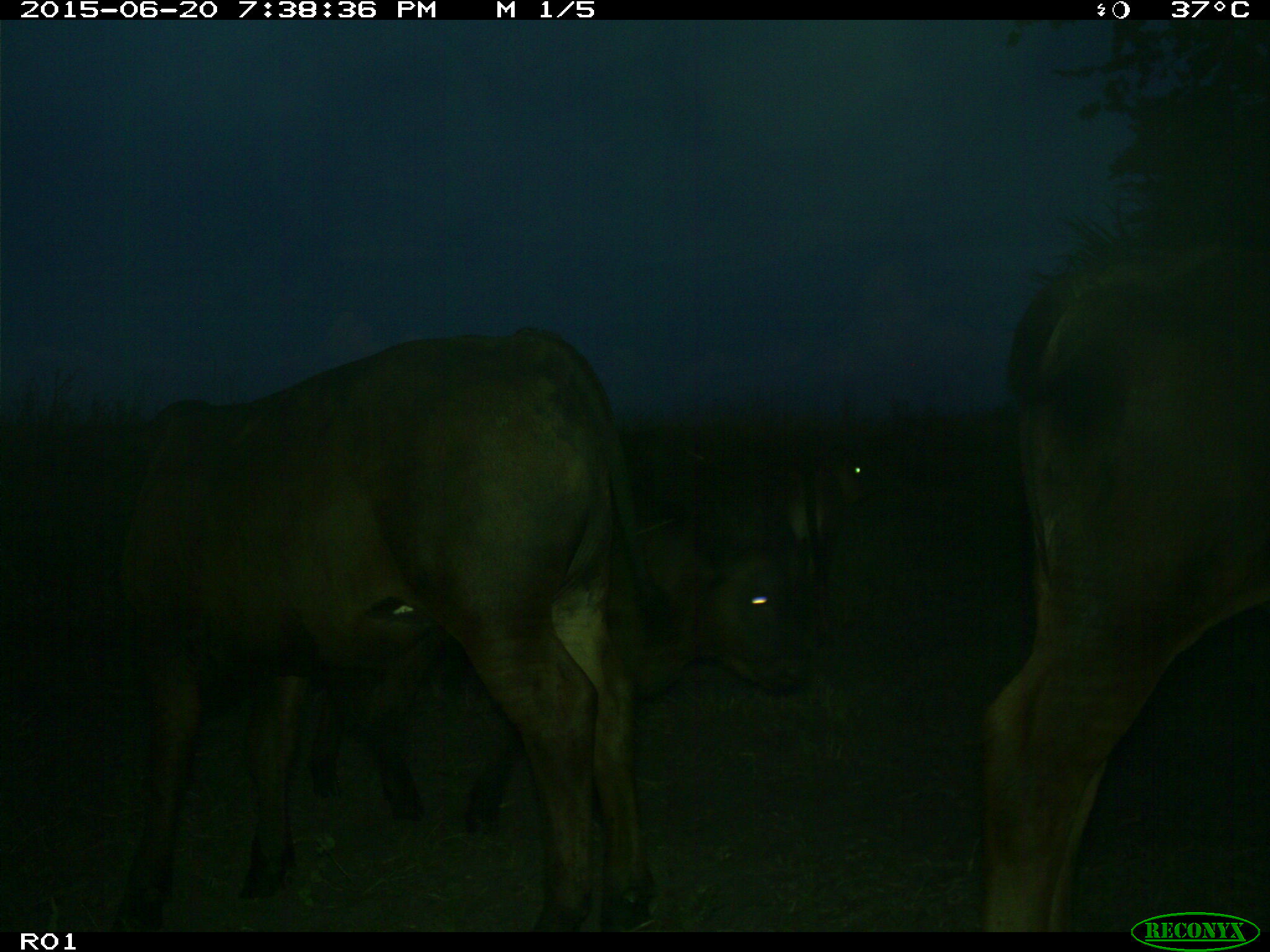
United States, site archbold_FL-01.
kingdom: Animalia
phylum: Chordata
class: Mammalia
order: Artiodactyla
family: Bovidae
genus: Bos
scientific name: Bos taurus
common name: domestic cow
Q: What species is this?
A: Bos taurus (domestic cow).